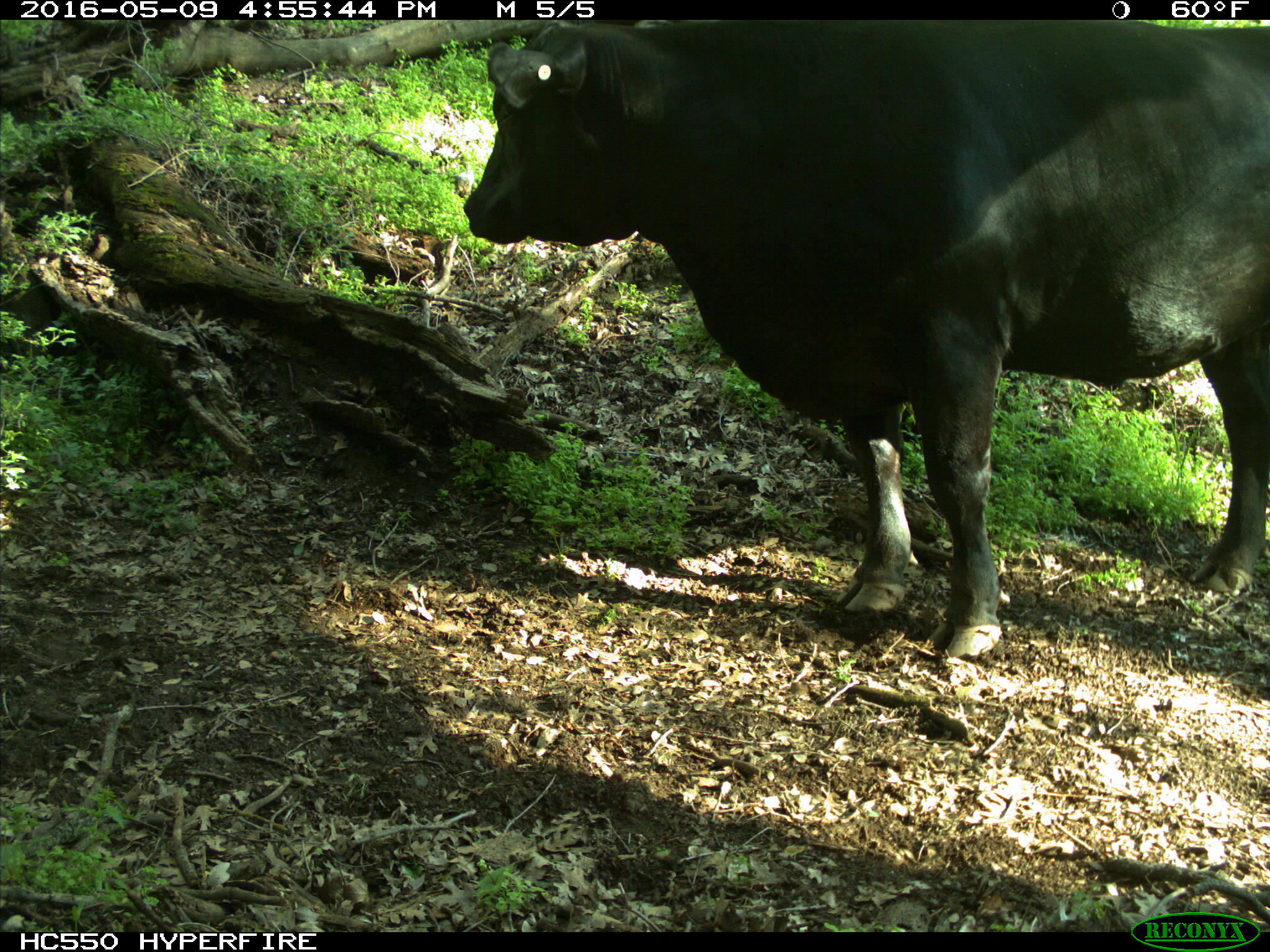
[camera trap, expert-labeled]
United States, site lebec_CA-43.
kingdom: Animalia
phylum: Chordata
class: Mammalia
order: Artiodactyla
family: Bovidae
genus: Bos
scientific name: Bos taurus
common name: domestic cow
Bos taurus (domestic cow).